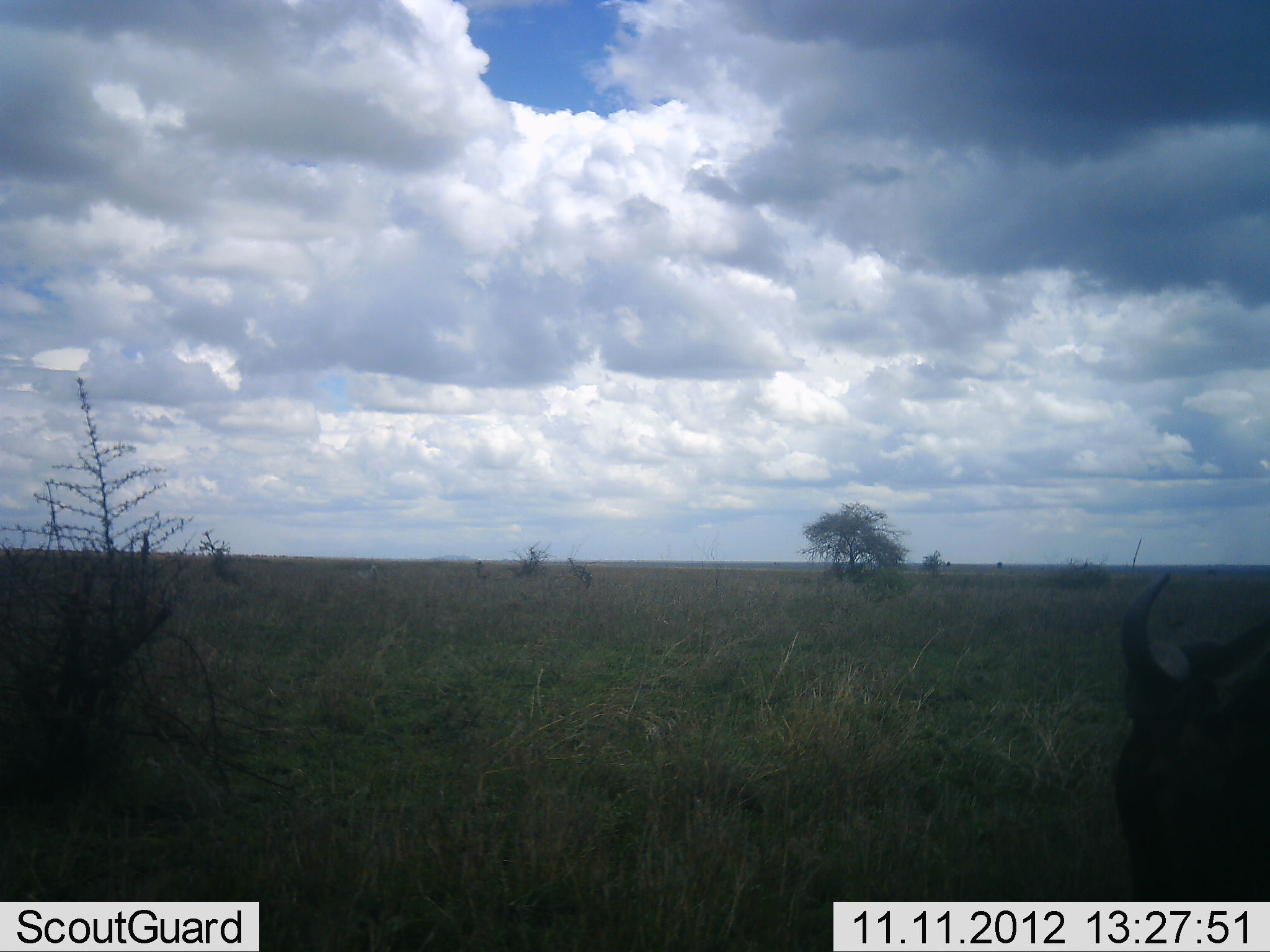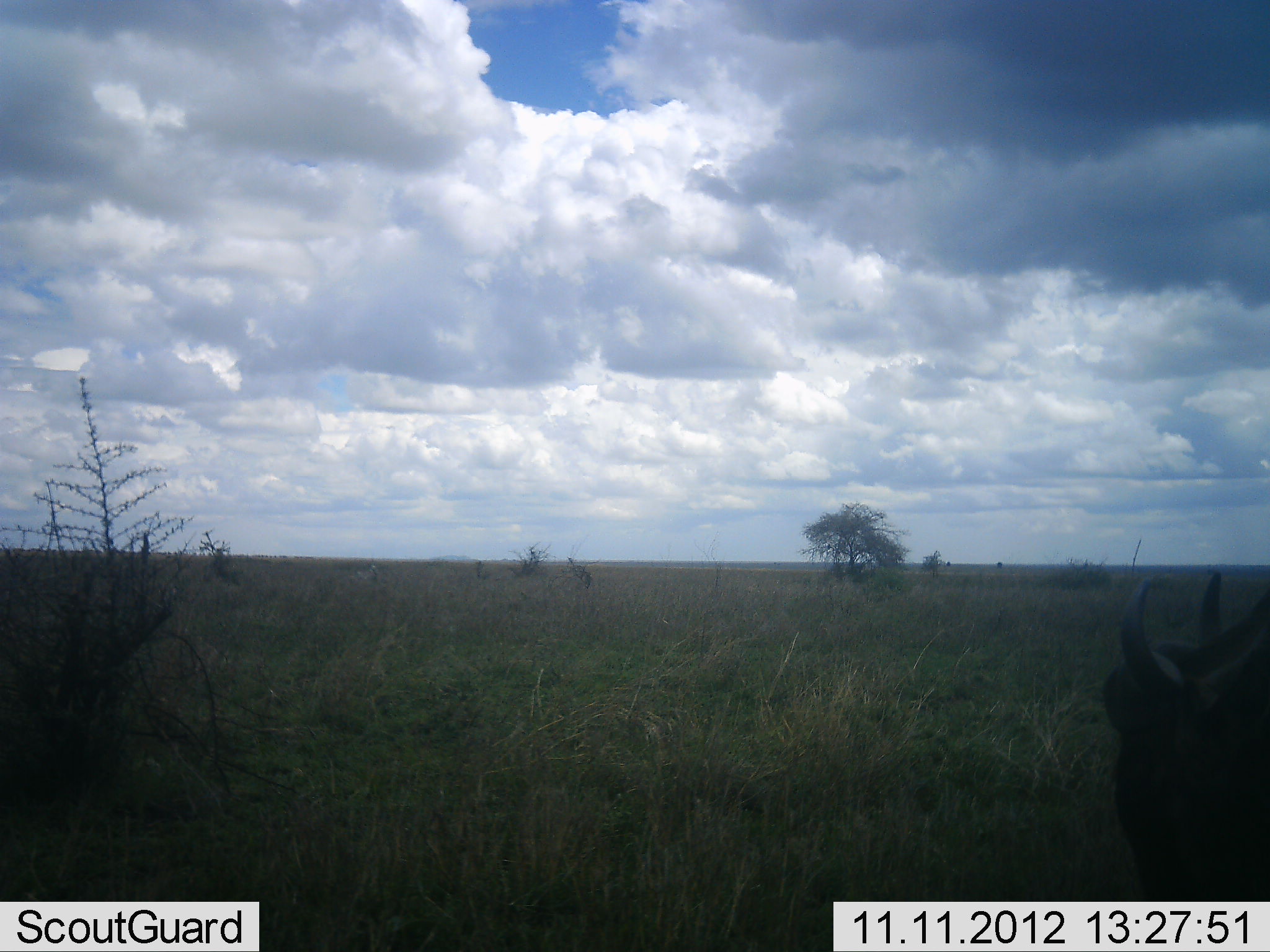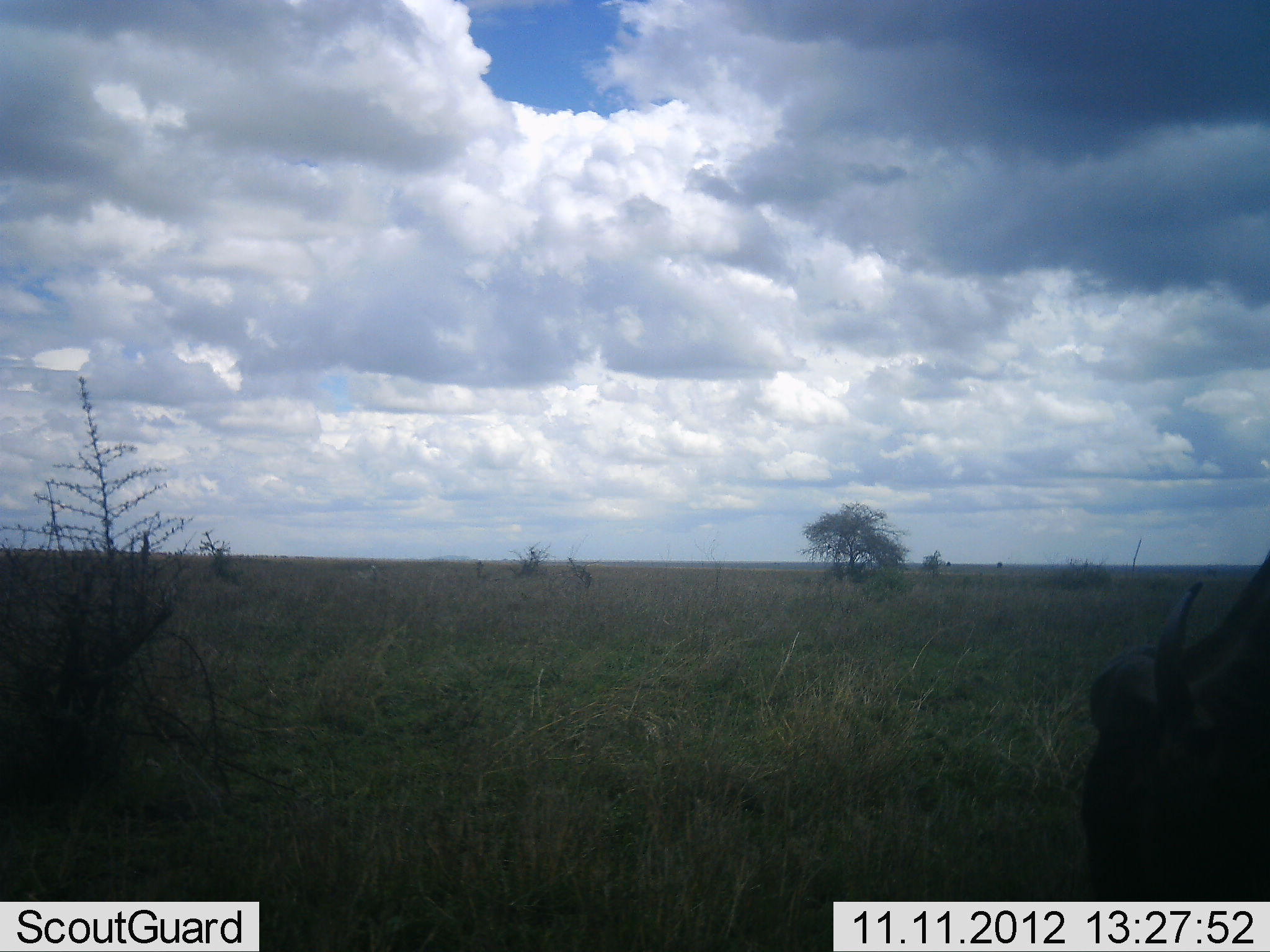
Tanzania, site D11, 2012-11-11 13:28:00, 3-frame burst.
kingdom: Animalia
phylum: Chordata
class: Mammalia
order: Artiodactyla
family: Bovidae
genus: Connochaetes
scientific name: Connochaetes taurinus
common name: blue wildebeest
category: wildebeest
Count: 1.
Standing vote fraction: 50%.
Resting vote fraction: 0%.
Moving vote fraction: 0%.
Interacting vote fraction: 0%.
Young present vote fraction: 0%.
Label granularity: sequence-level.